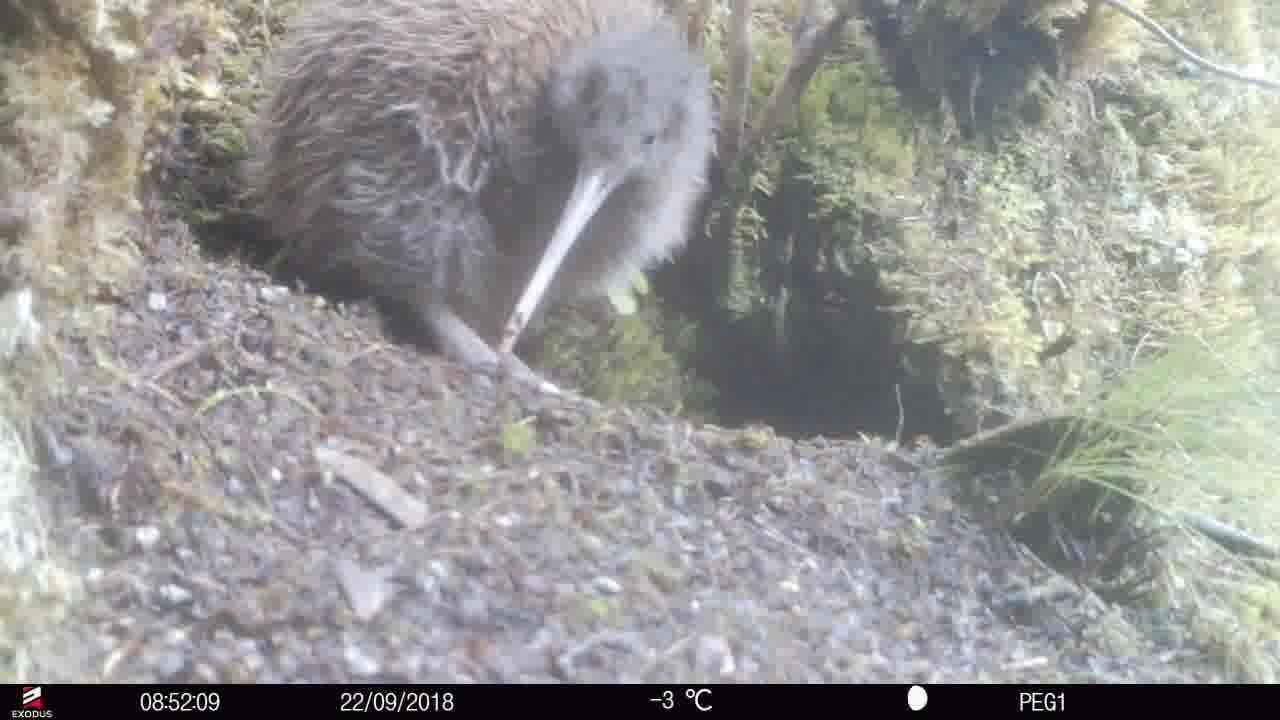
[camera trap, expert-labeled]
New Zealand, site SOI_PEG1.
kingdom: Animalia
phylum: Chordata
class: Aves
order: Apterygiformes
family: Apterygidae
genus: Apteryx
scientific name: Apteryx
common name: kiwi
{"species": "kiwi (Apteryx)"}